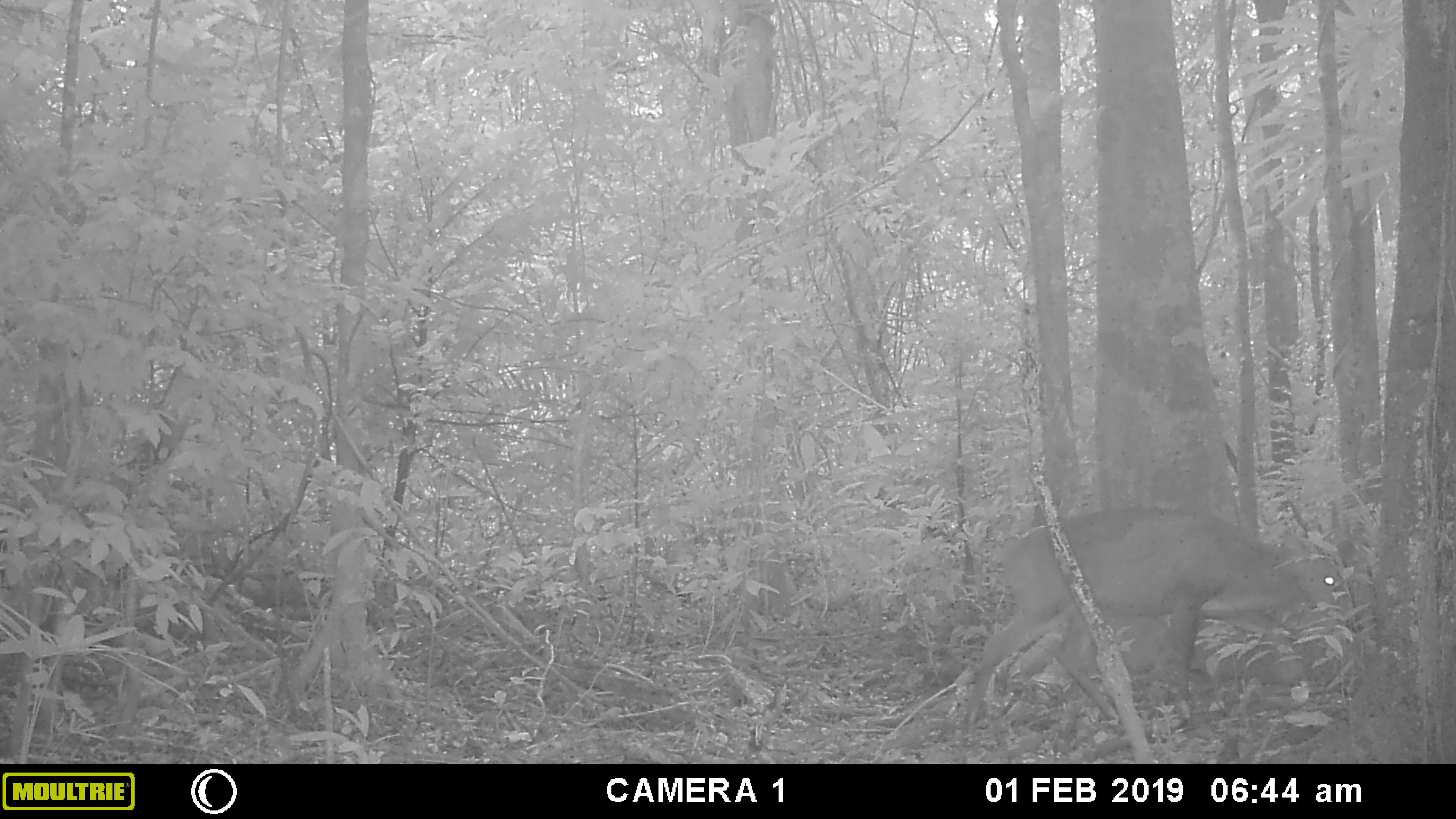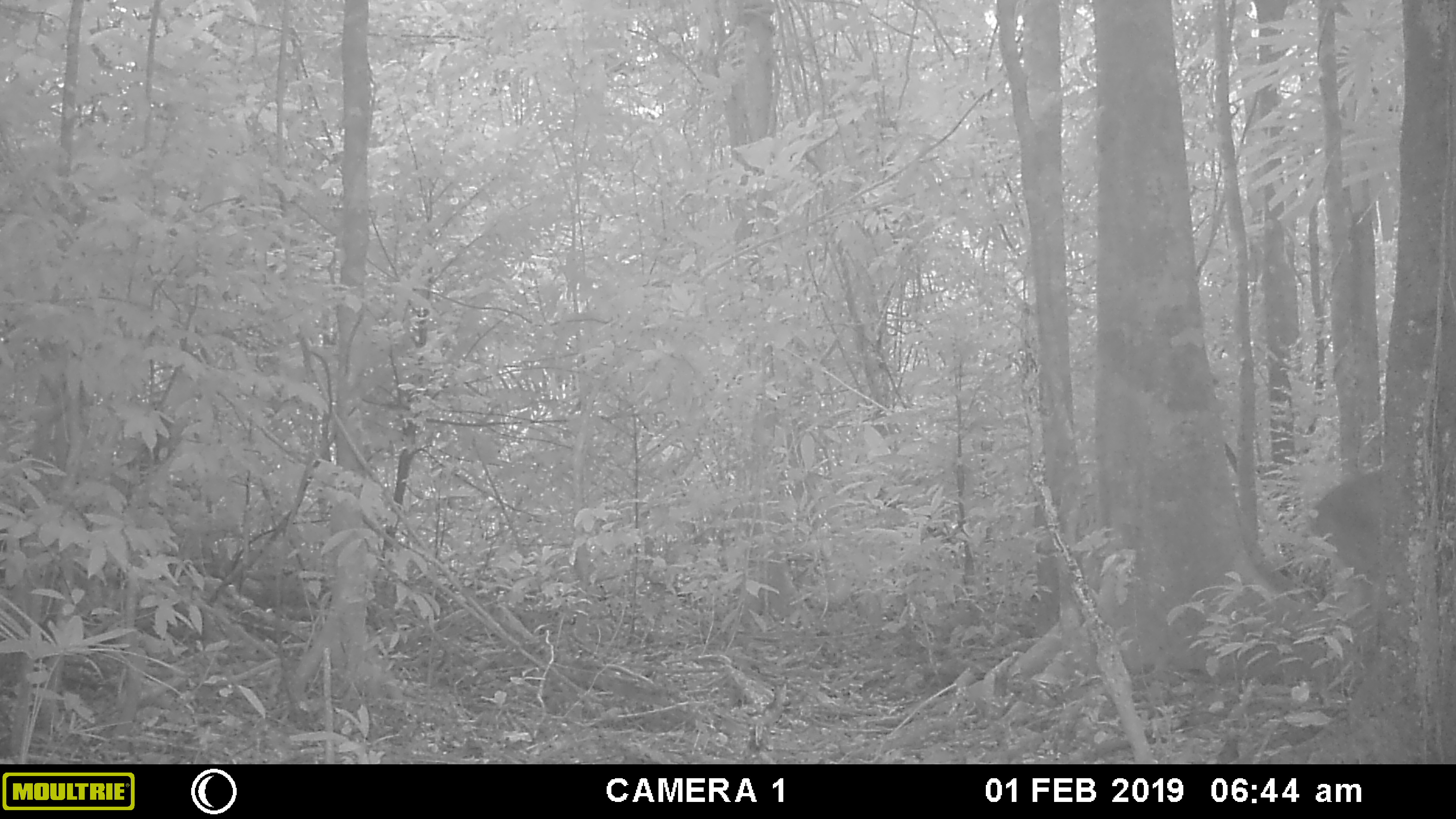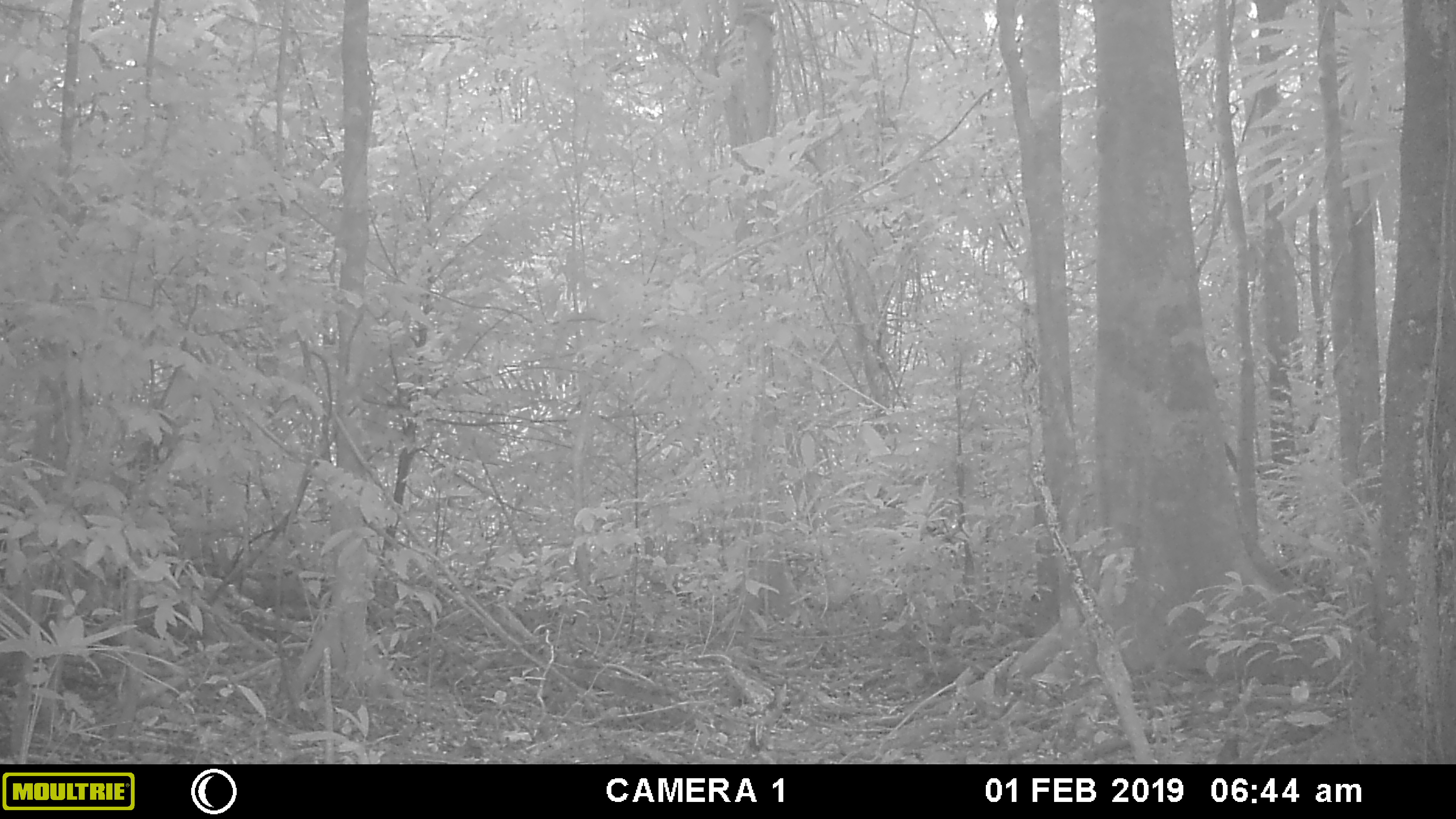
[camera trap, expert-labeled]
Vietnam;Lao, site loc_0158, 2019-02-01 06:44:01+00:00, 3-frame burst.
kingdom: Animalia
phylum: Chordata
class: Mammalia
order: Artiodactyla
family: Cervidae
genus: Muntiacus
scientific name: Muntiacus vuquangensis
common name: large-antlered muntjac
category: large antlered muntjac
Large antlered muntjac (large-antlered muntjac) (Muntiacus vuquangensis). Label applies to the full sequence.